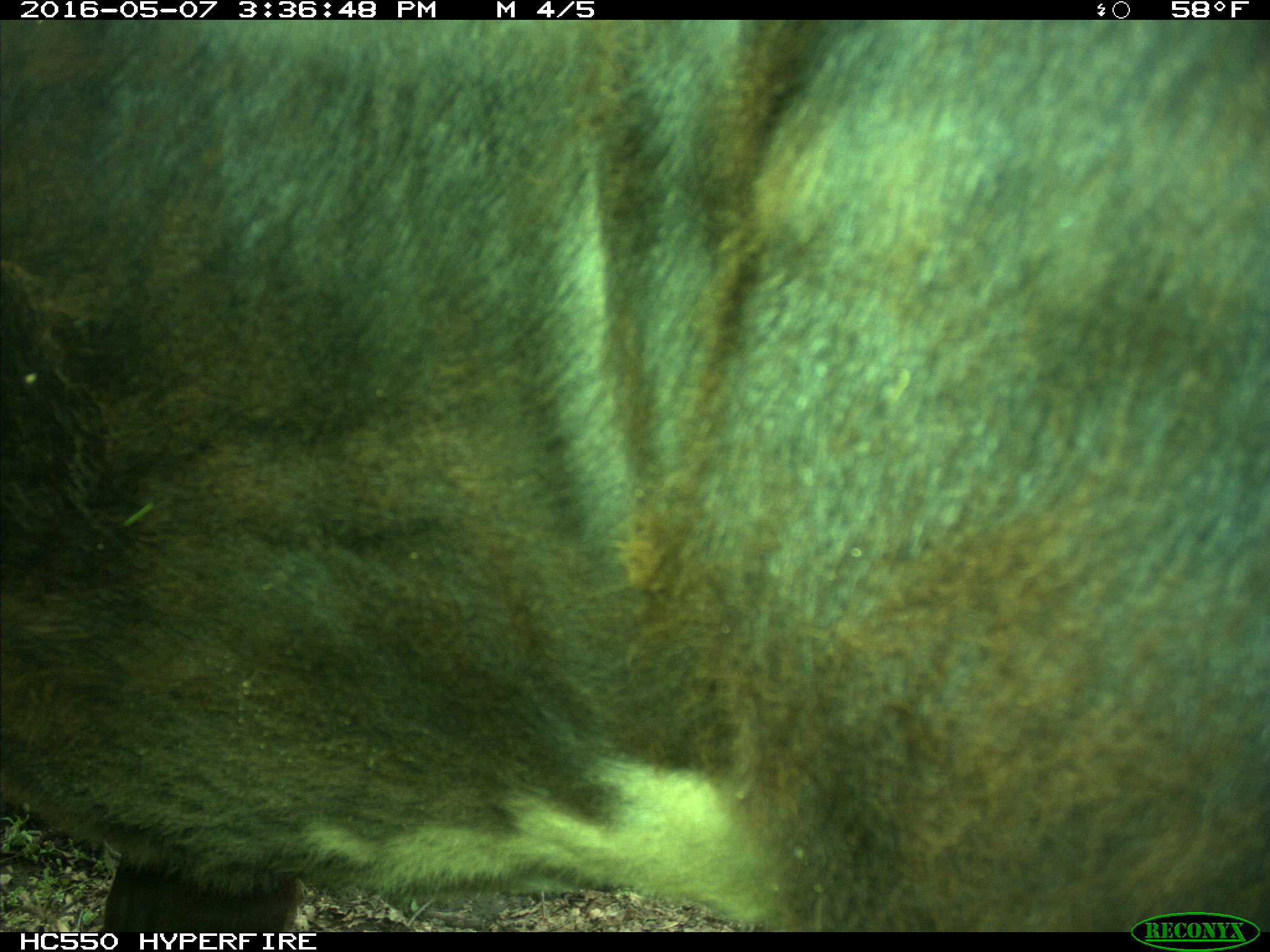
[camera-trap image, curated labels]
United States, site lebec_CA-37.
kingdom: Animalia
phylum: Chordata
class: Mammalia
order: Artiodactyla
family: Bovidae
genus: Bos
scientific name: Bos taurus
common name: domestic cow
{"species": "Bos taurus (domestic cow)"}